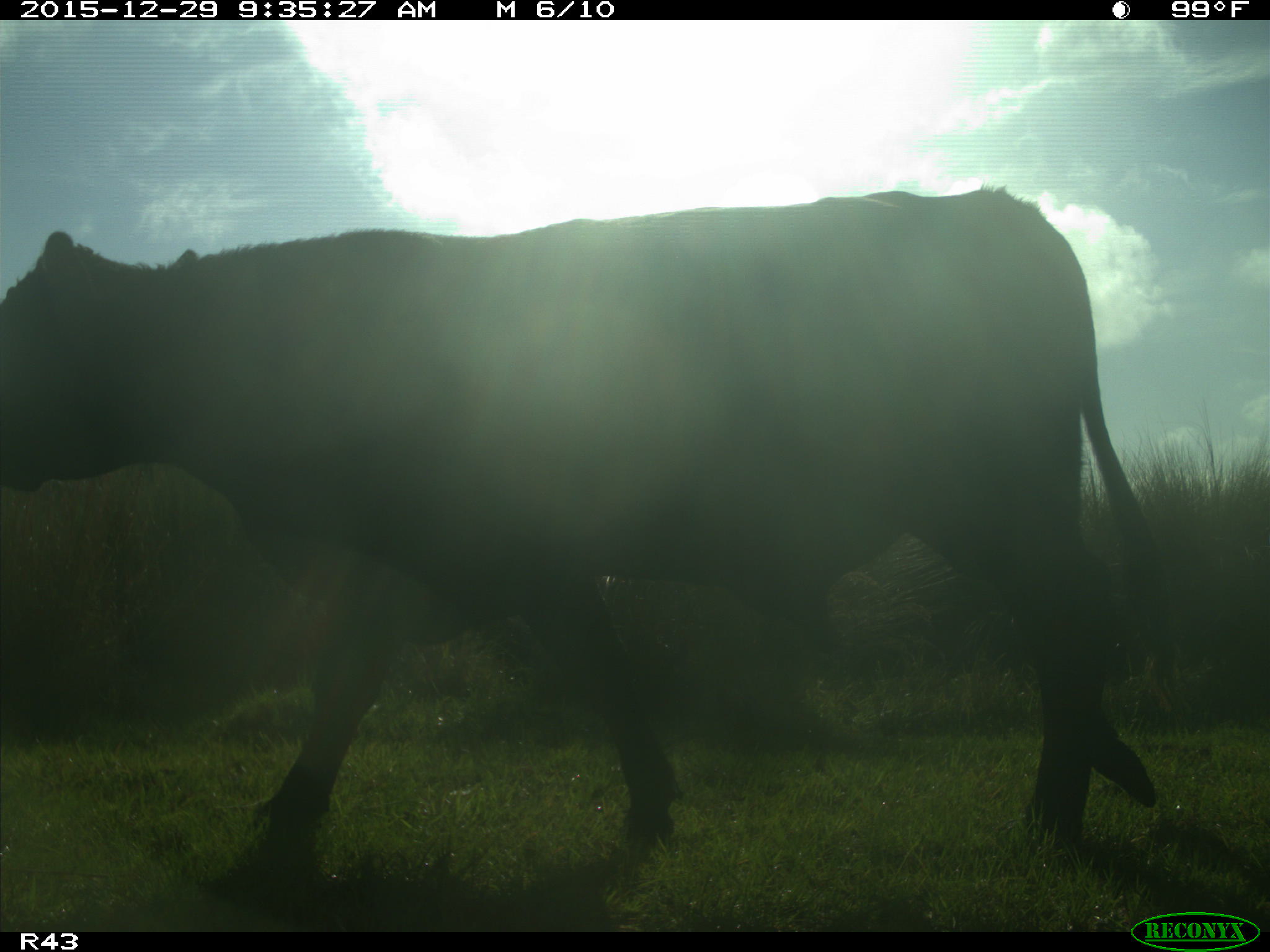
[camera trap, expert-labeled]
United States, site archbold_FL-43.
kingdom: Animalia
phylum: Chordata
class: Mammalia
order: Artiodactyla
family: Bovidae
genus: Bos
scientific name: Bos taurus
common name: domestic cow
Bos taurus (domestic cow).